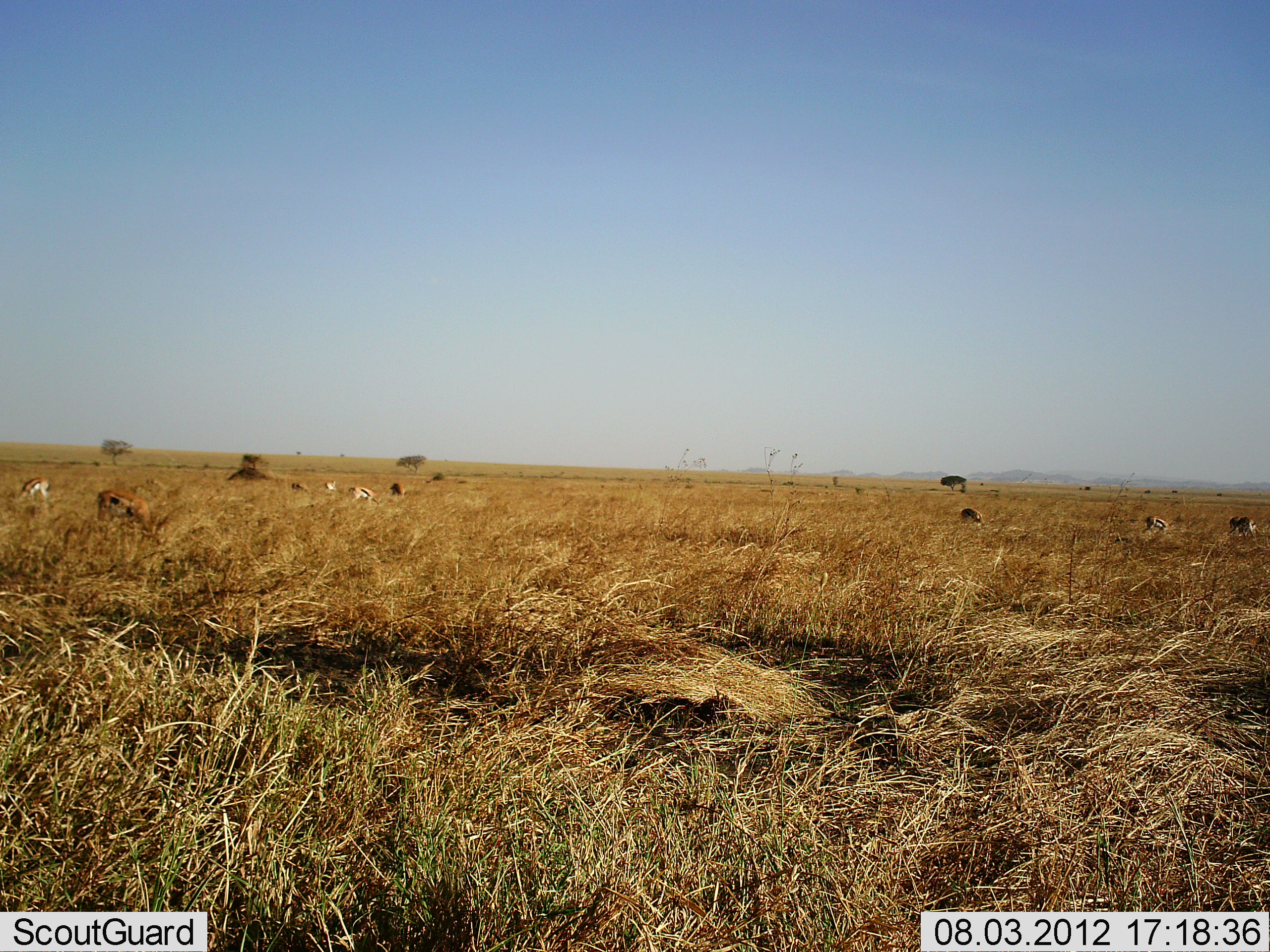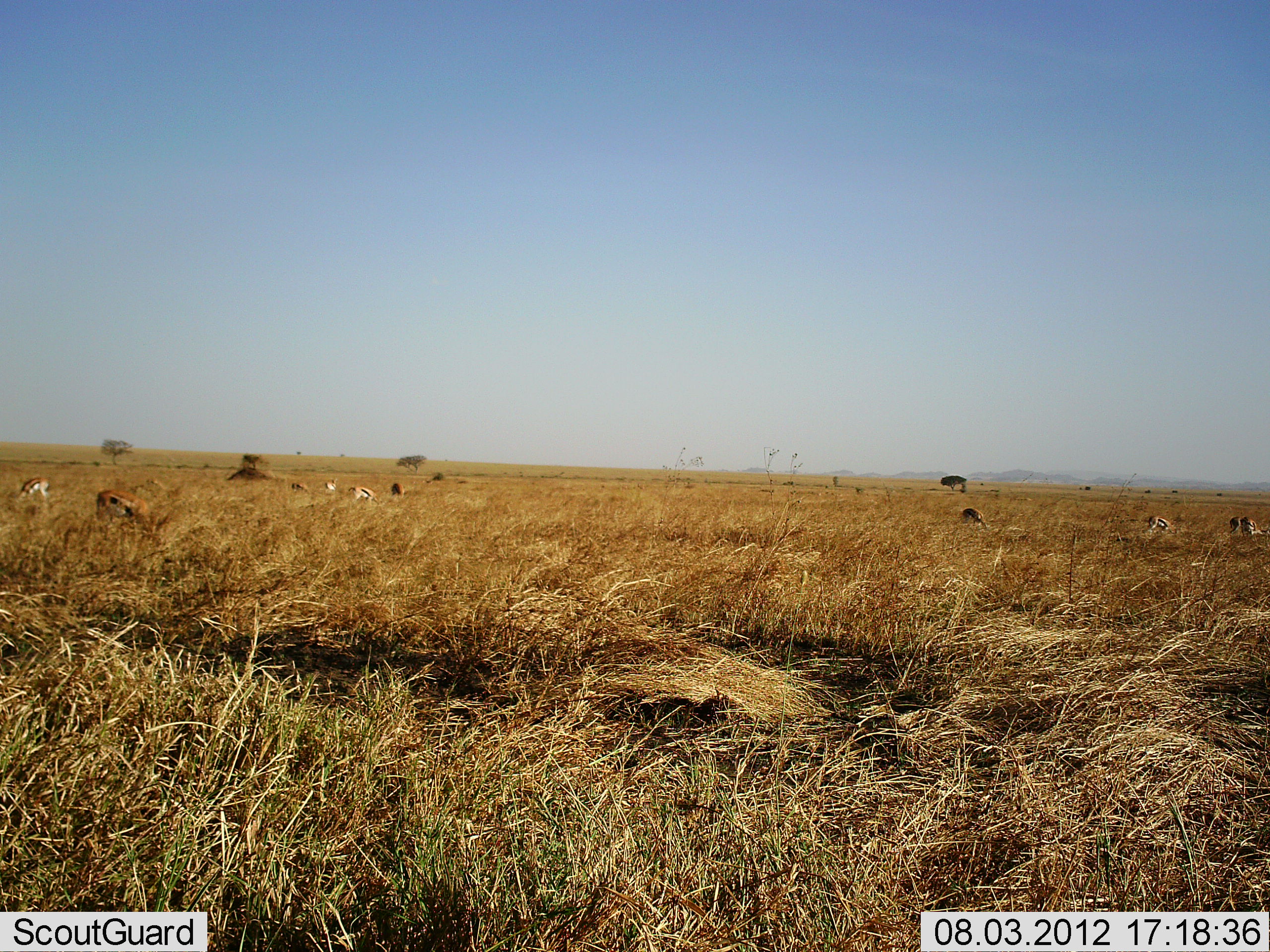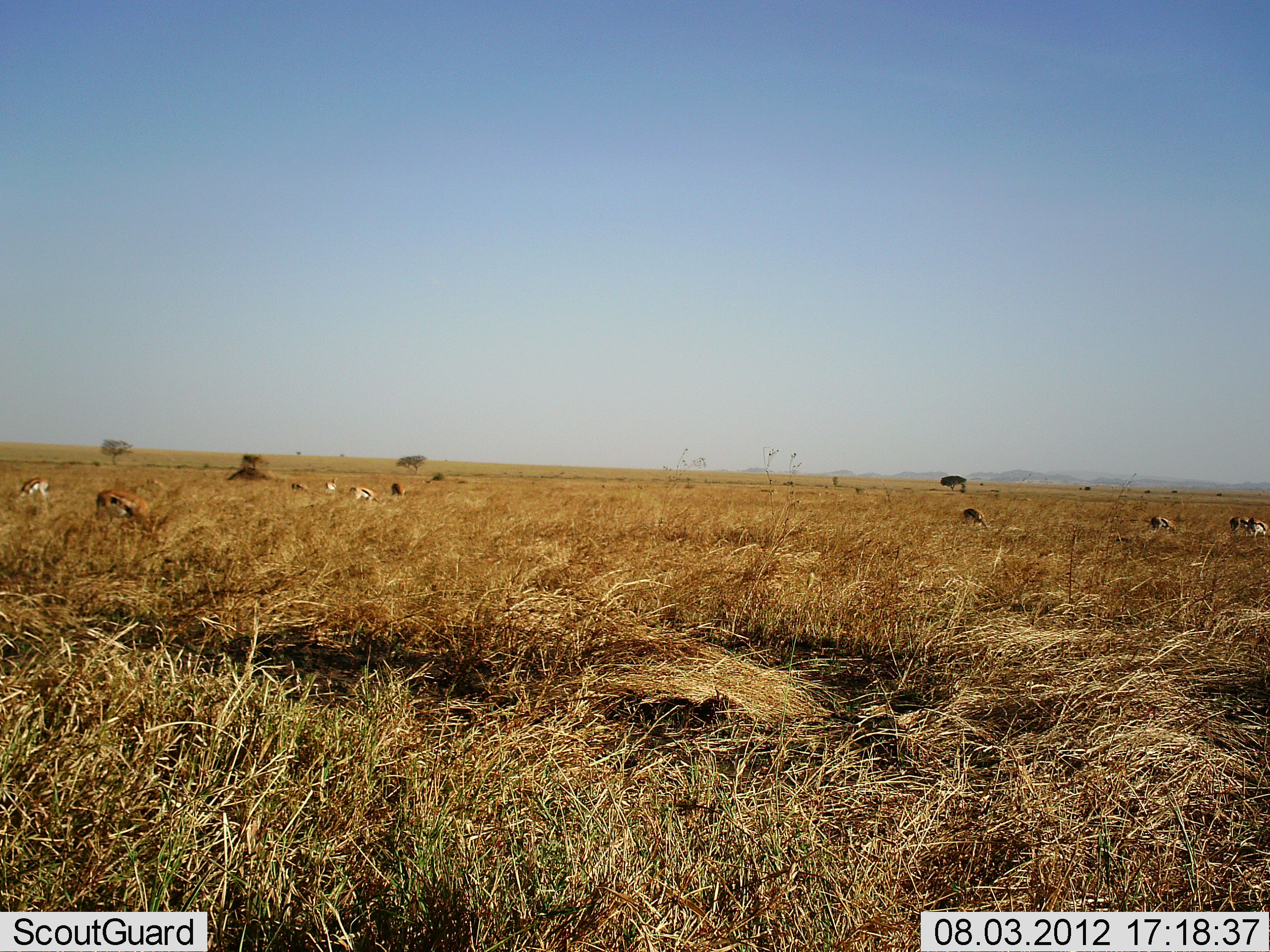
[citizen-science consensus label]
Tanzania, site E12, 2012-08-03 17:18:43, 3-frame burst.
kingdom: Animalia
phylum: Chordata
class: Mammalia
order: Artiodactyla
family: Bovidae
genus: Eudorcas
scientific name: Eudorcas thomsonii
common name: thomson's gazelle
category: gazellethomsons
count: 9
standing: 10%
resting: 10%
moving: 10%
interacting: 0%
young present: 0%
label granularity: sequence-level